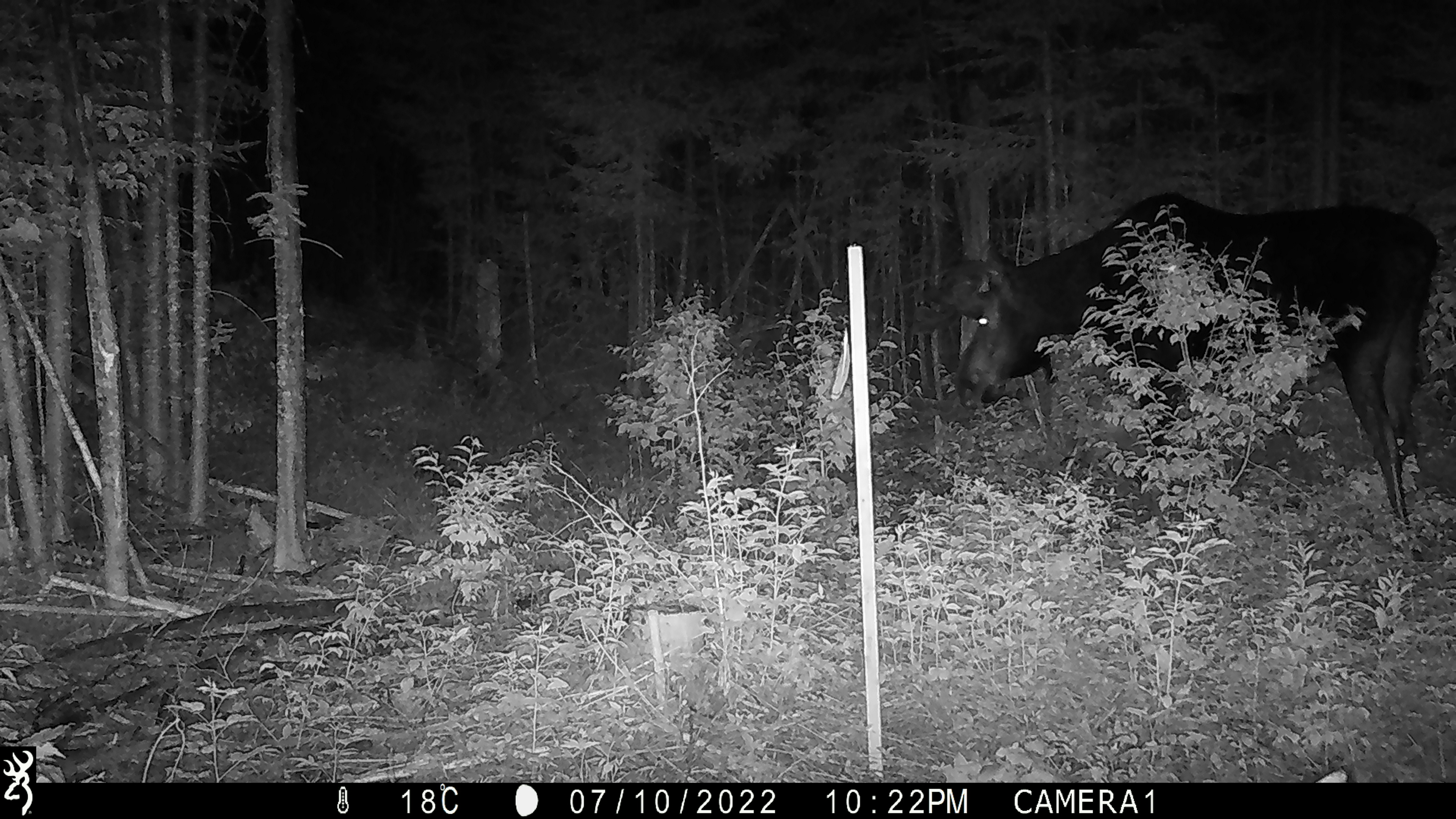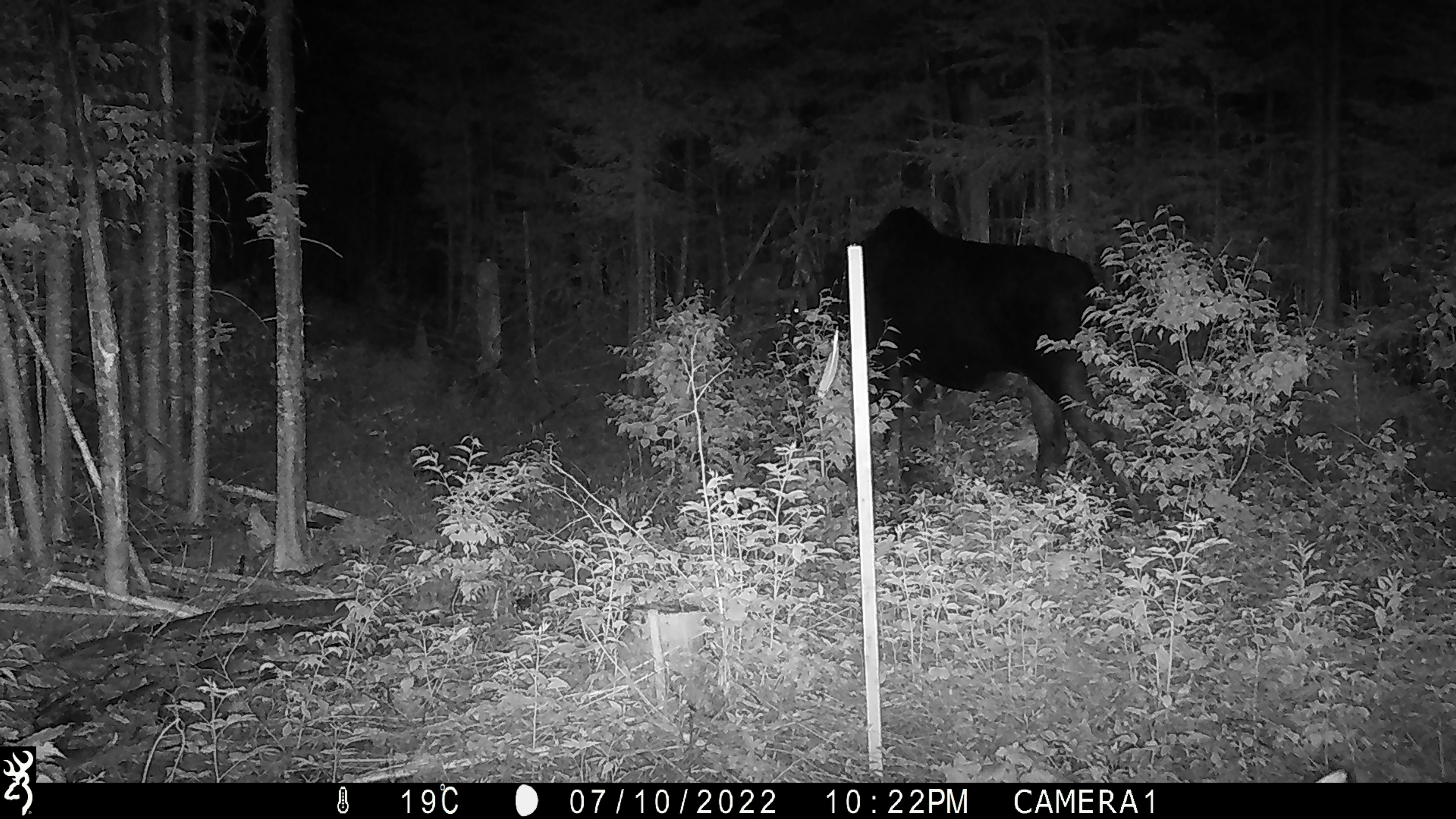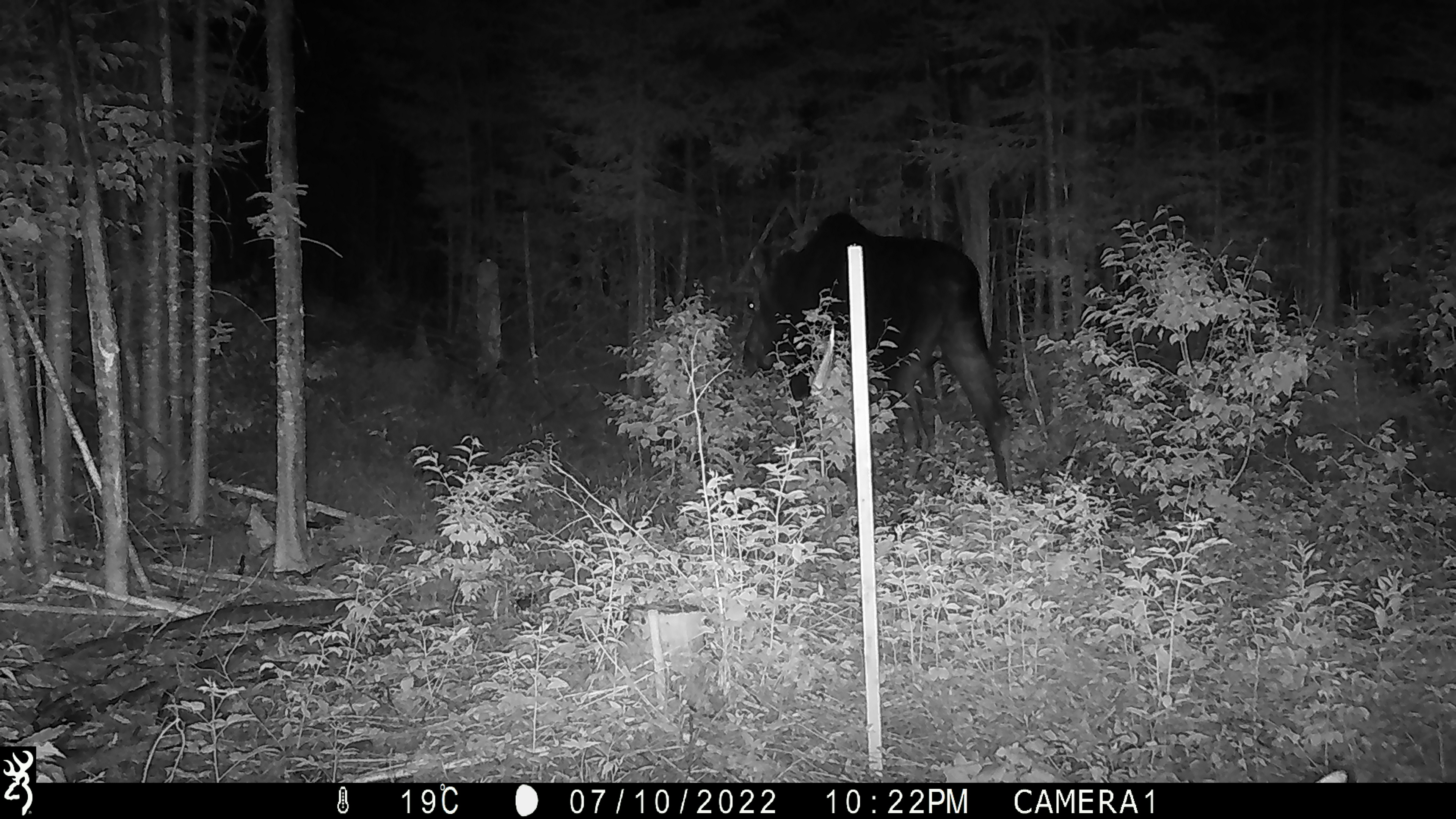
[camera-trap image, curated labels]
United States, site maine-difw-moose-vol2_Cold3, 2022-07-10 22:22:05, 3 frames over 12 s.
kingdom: Animalia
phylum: Chordata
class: Mammalia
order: Artiodactyla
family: Cervidae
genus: Alces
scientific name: Alces alces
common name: moose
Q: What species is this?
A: Moose (Alces alces).